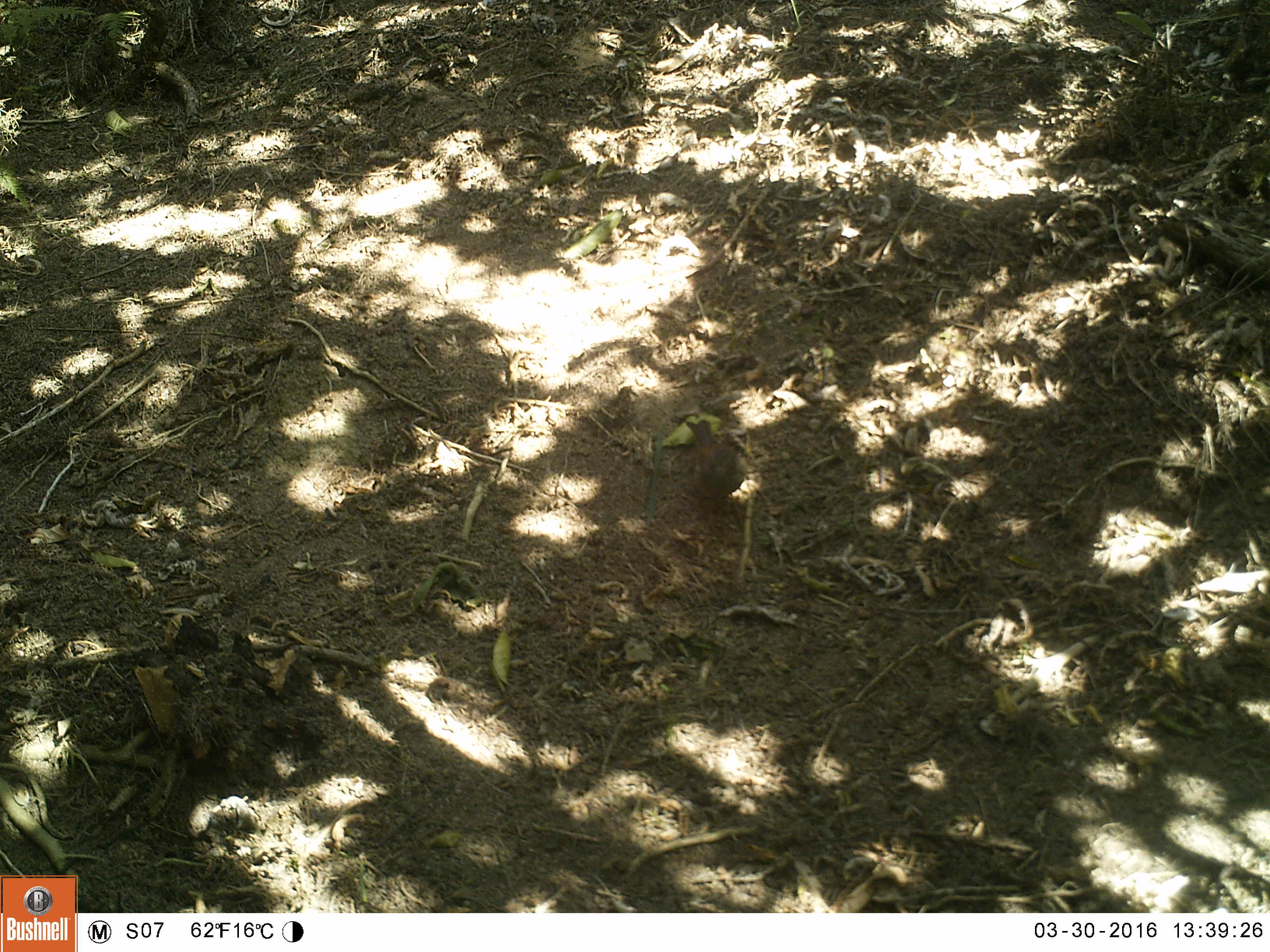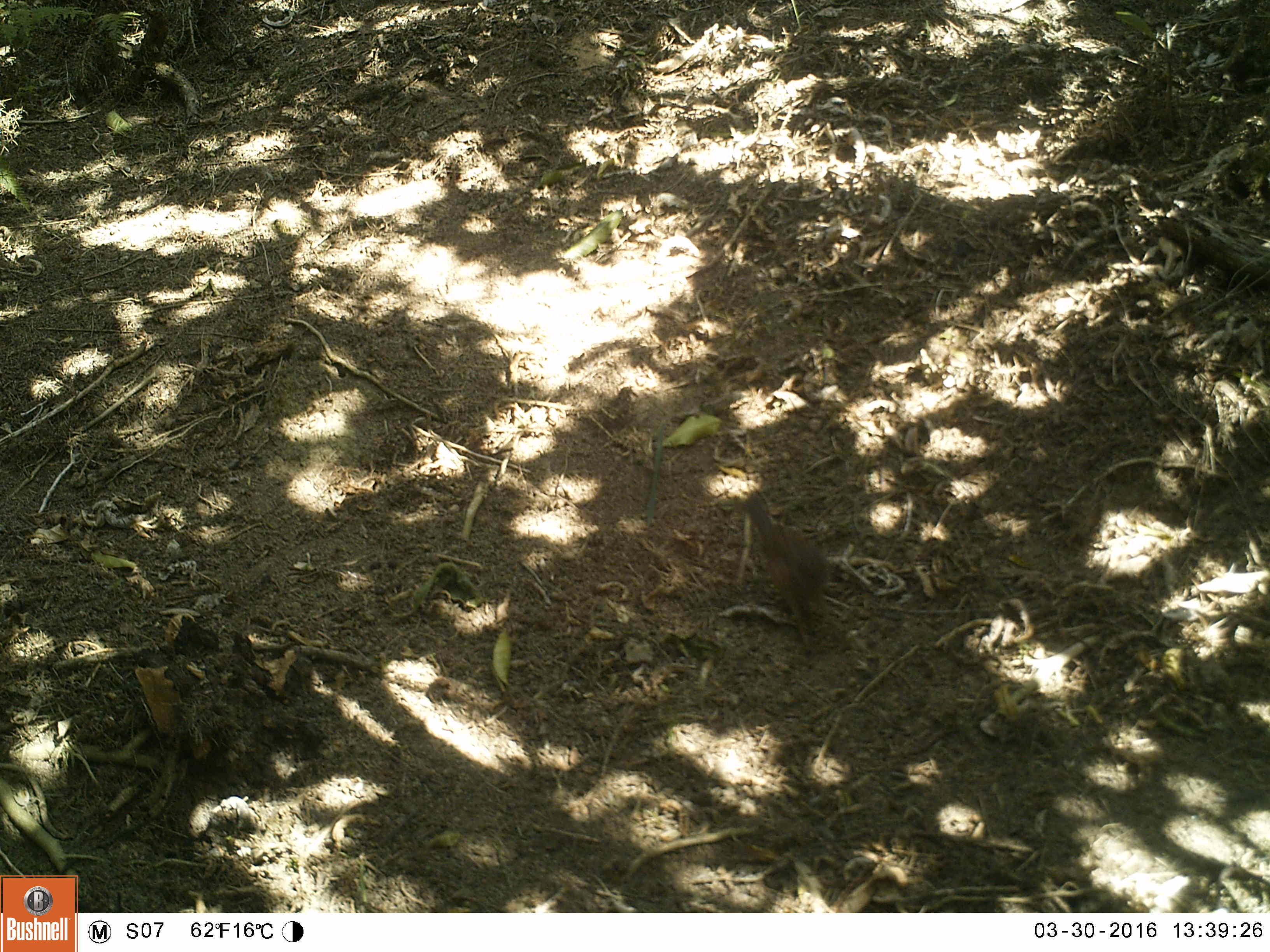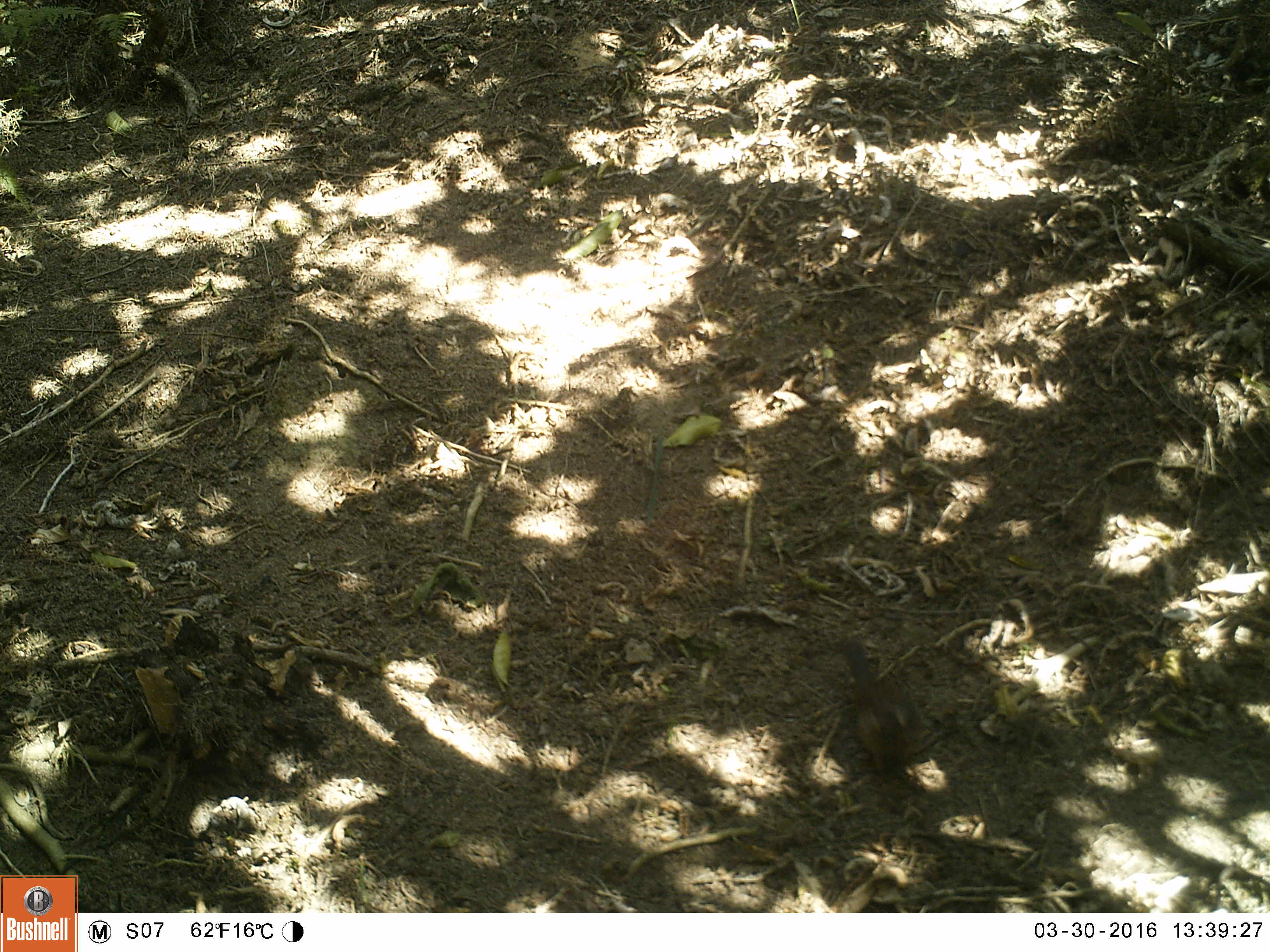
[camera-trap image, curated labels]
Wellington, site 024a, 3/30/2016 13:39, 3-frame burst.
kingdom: Animalia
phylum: Chordata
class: Aves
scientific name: Aves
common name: bird